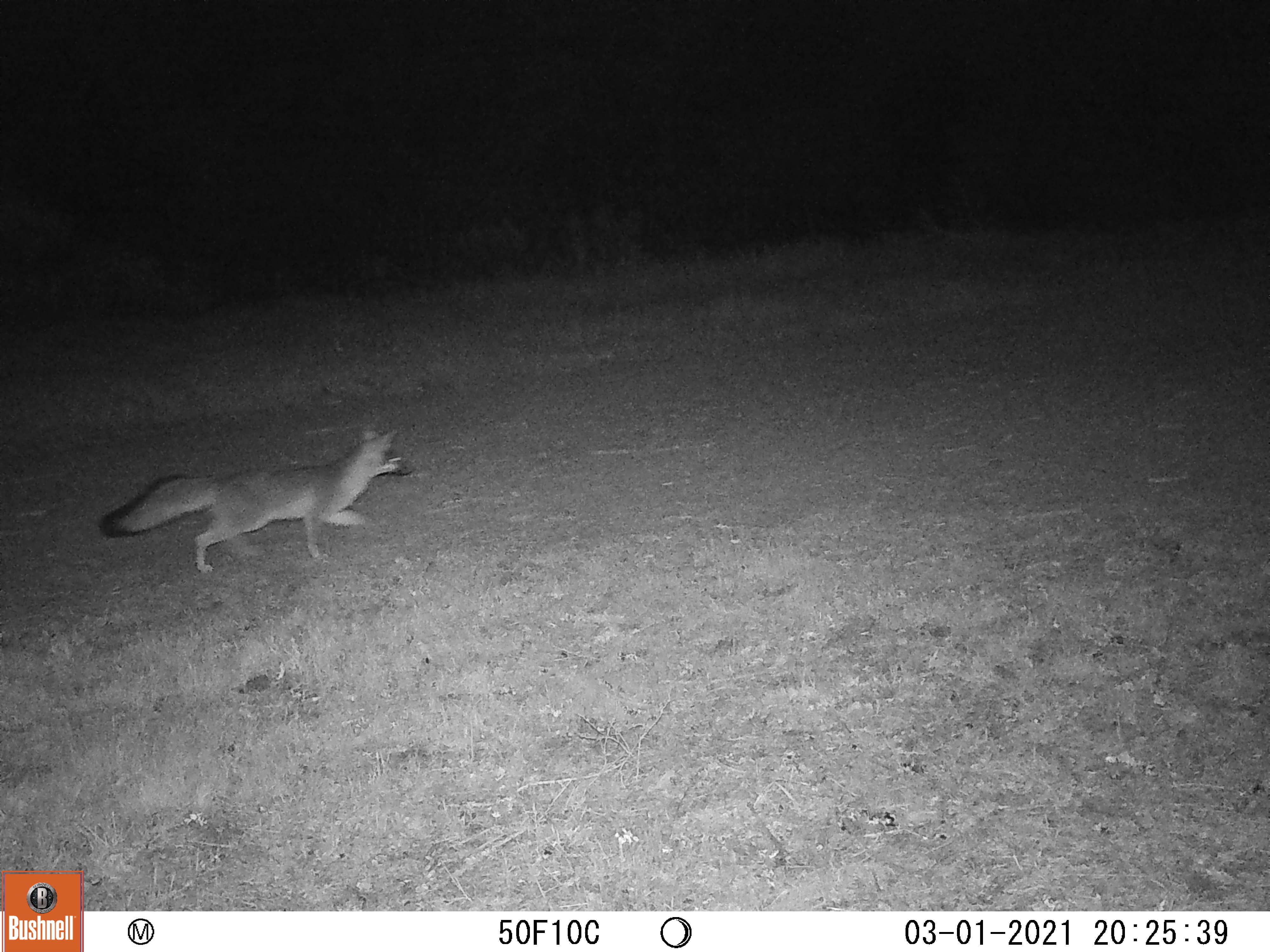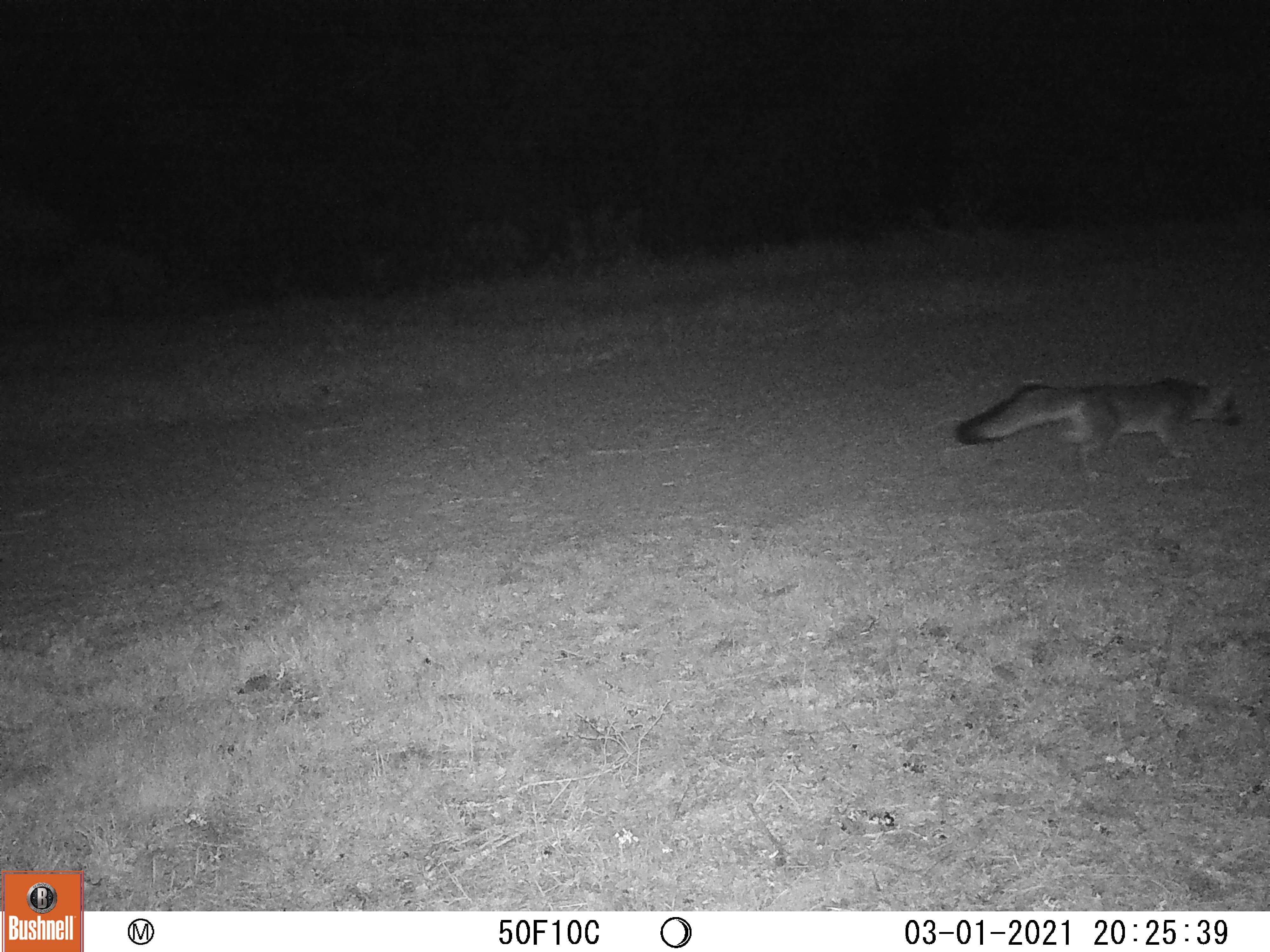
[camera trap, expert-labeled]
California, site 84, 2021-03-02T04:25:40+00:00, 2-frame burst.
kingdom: Animalia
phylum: Chordata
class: Mammalia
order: Carnivora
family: Canidae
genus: Urocyon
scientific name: Urocyon cinereoargenteus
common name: gray fox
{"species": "gray fox (Urocyon cinereoargenteus)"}